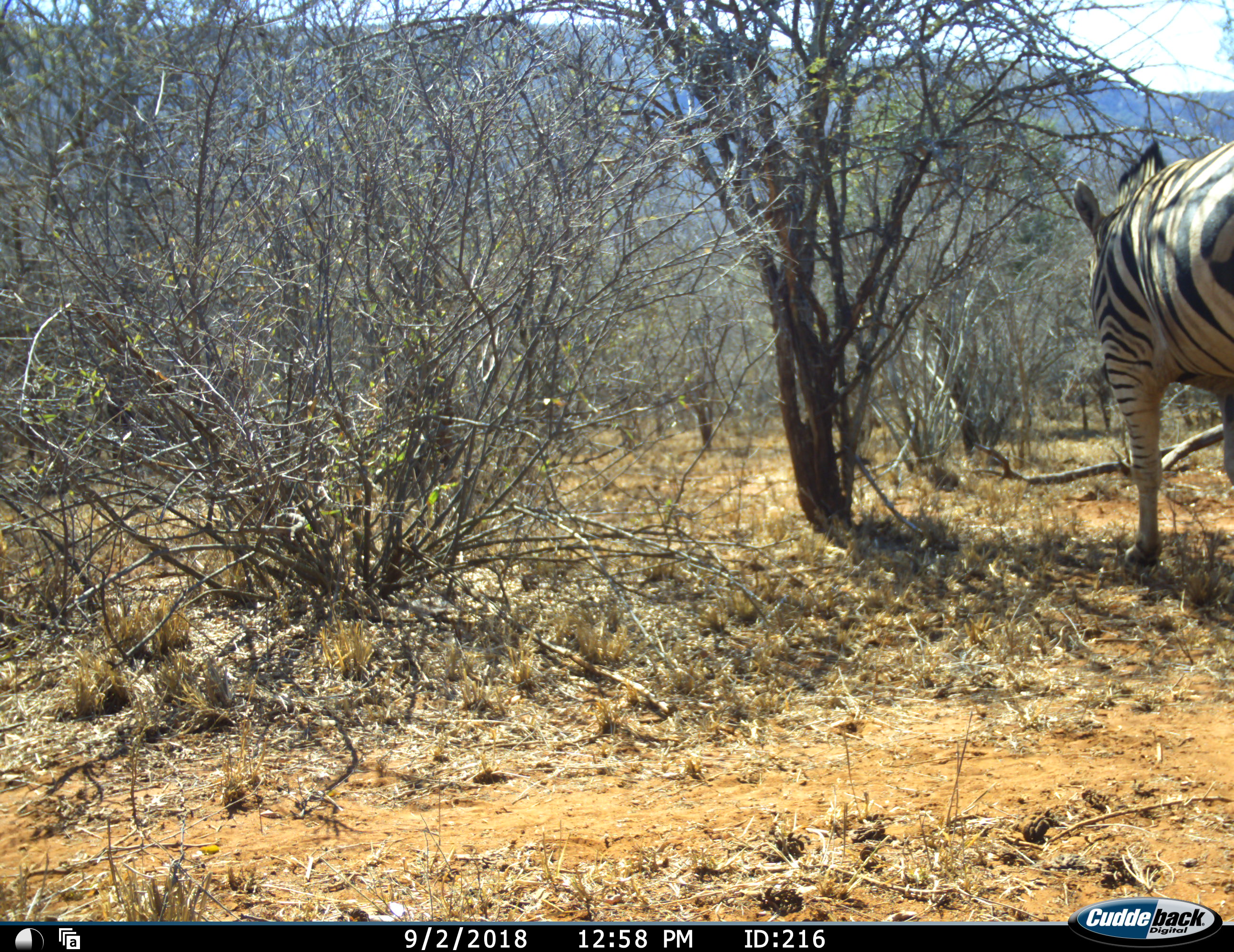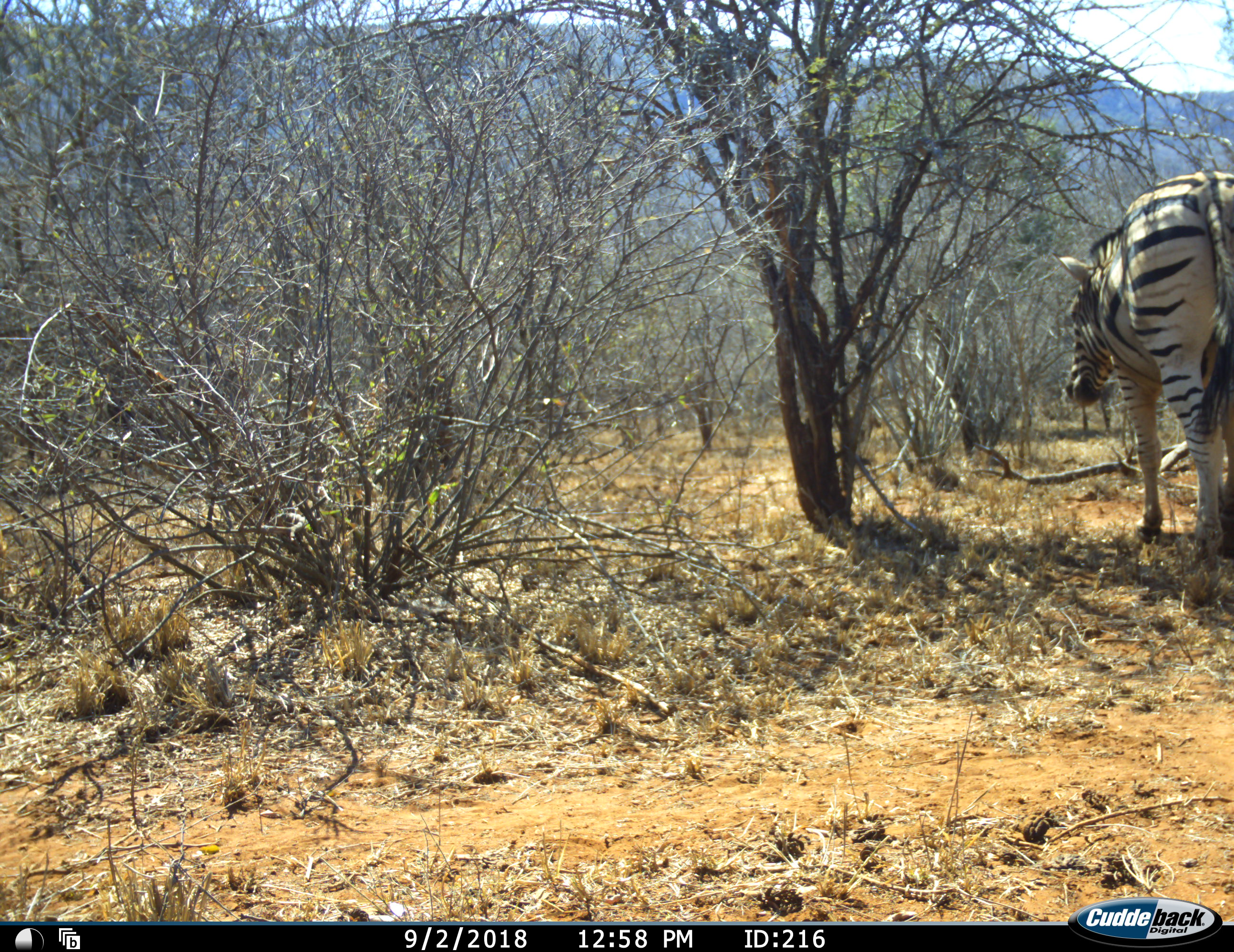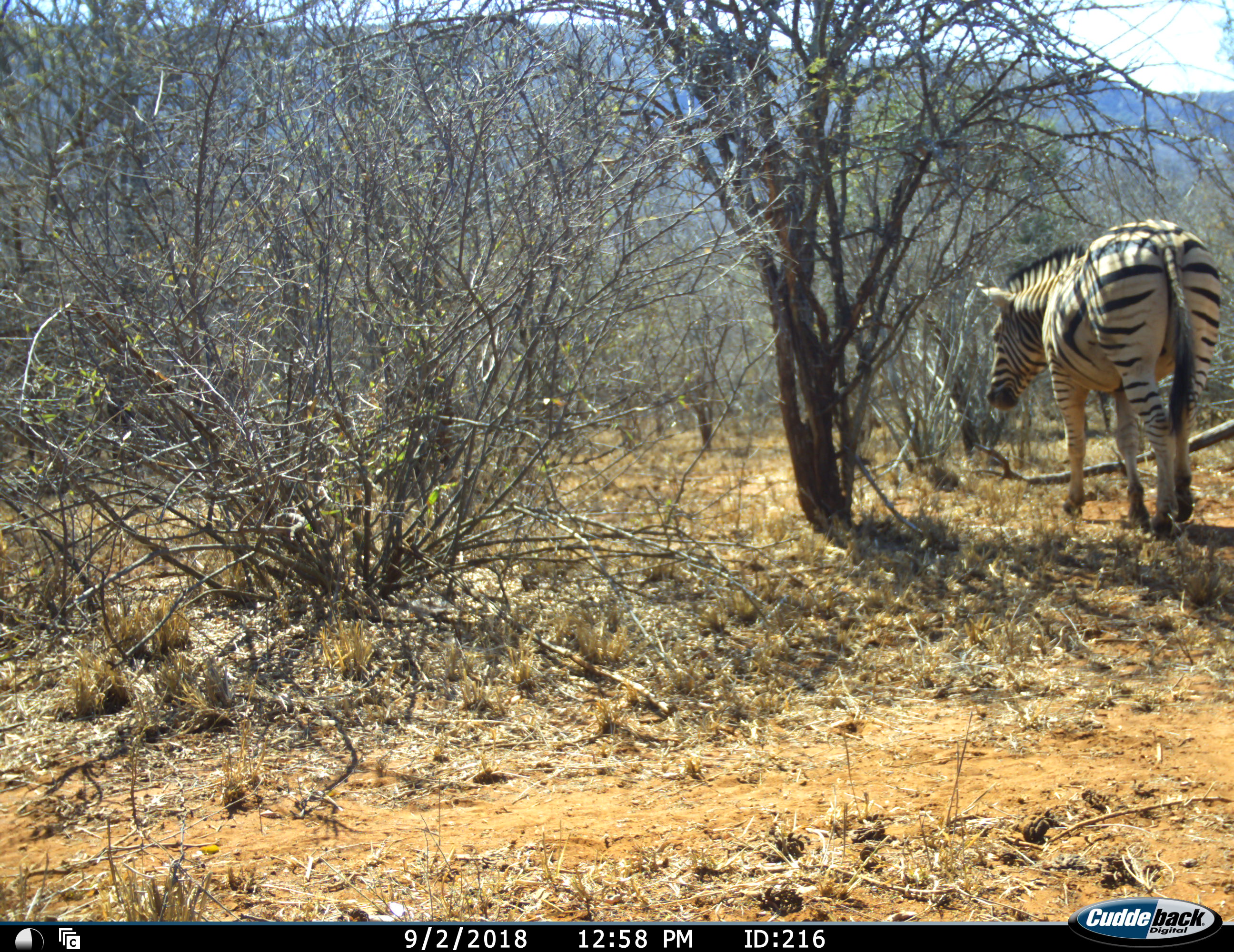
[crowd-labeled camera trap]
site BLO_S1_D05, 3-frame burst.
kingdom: Animalia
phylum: Chordata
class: Mammalia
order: Perissodactyla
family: Equidae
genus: Equus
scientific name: Equus quagga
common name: plains zebra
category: zebraplains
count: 1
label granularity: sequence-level